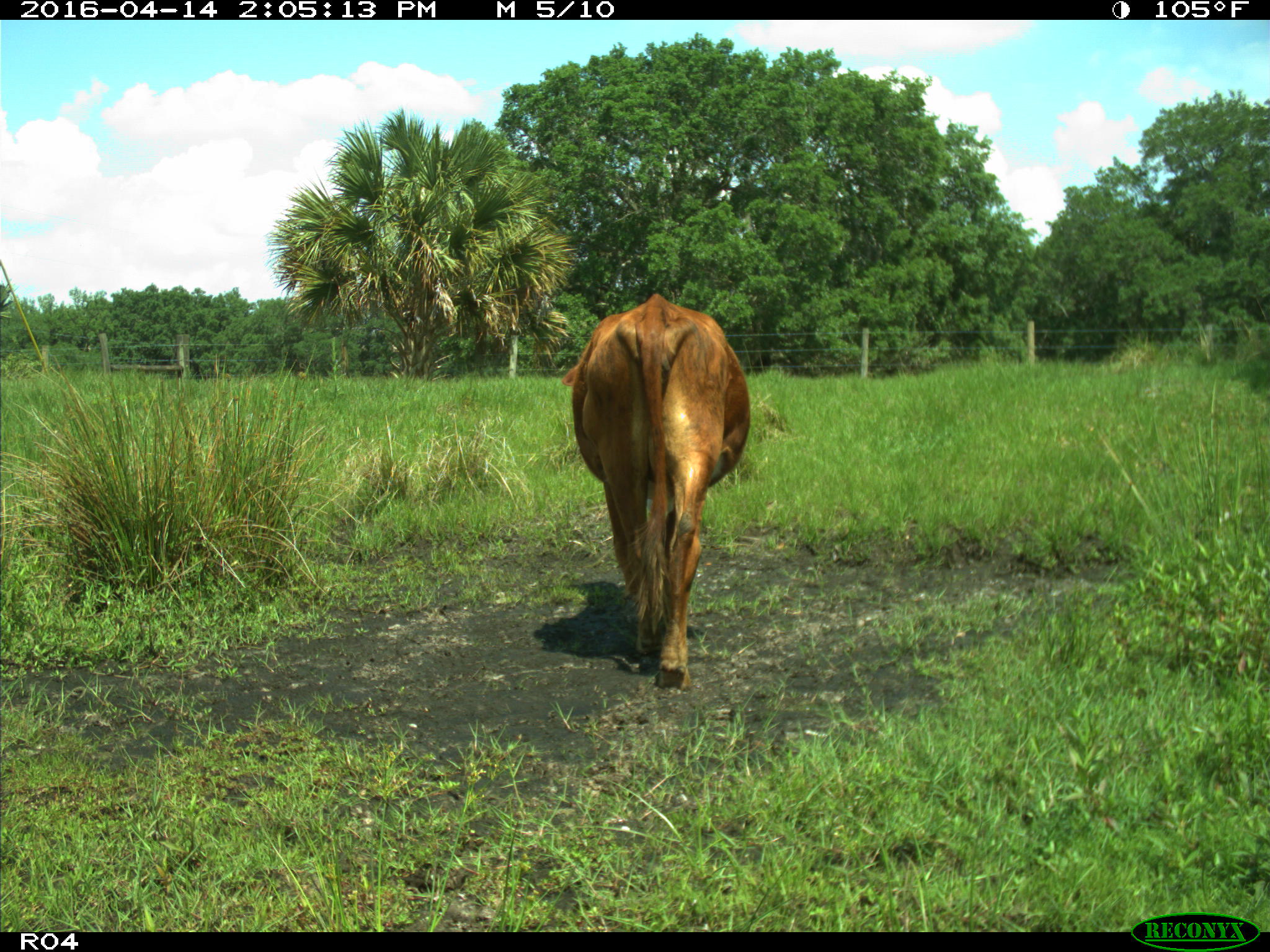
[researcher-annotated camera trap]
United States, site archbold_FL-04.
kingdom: Animalia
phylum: Chordata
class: Mammalia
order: Artiodactyla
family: Bovidae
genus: Bos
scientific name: Bos taurus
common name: domestic cow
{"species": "Bos taurus (domestic cow)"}